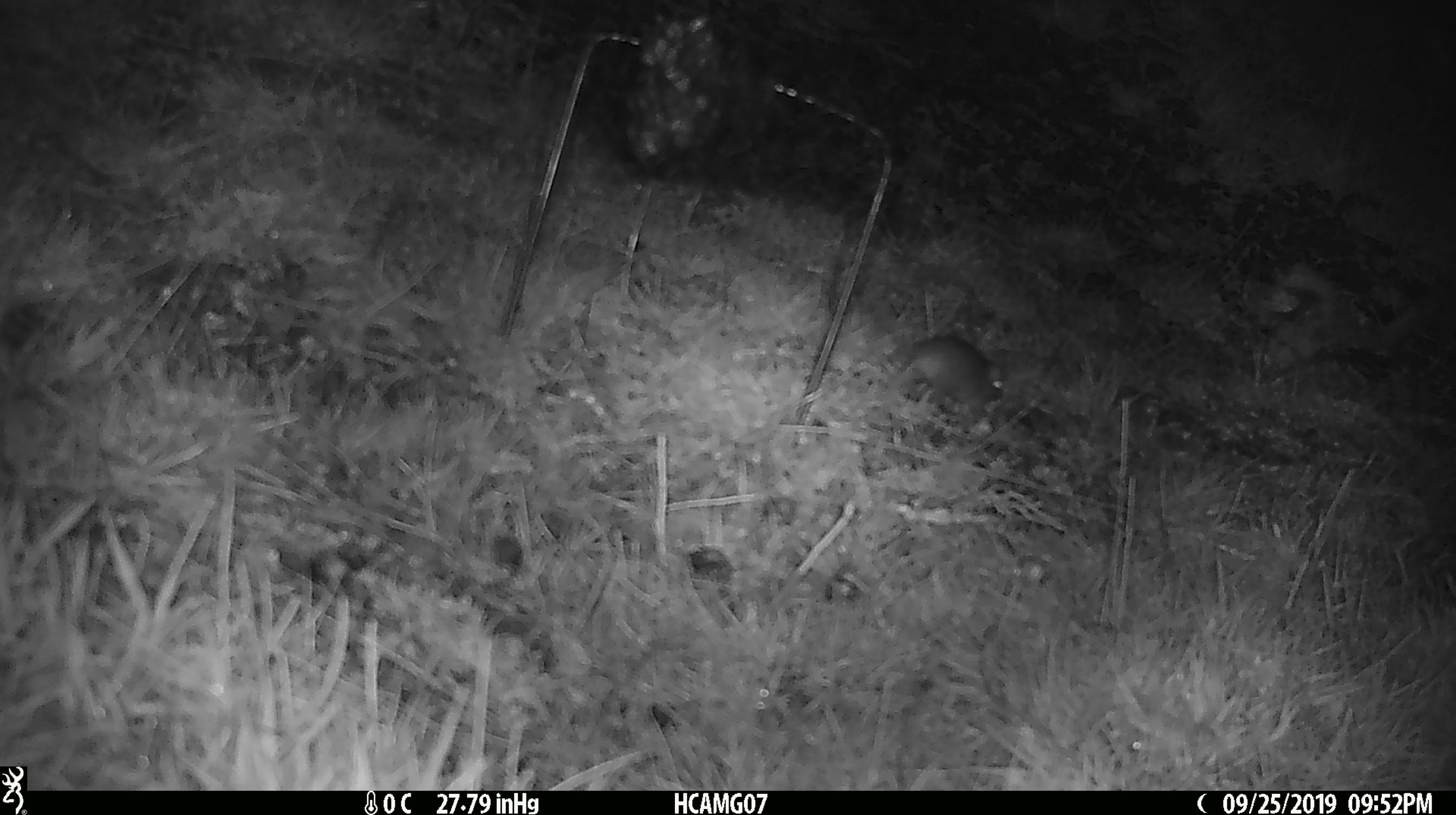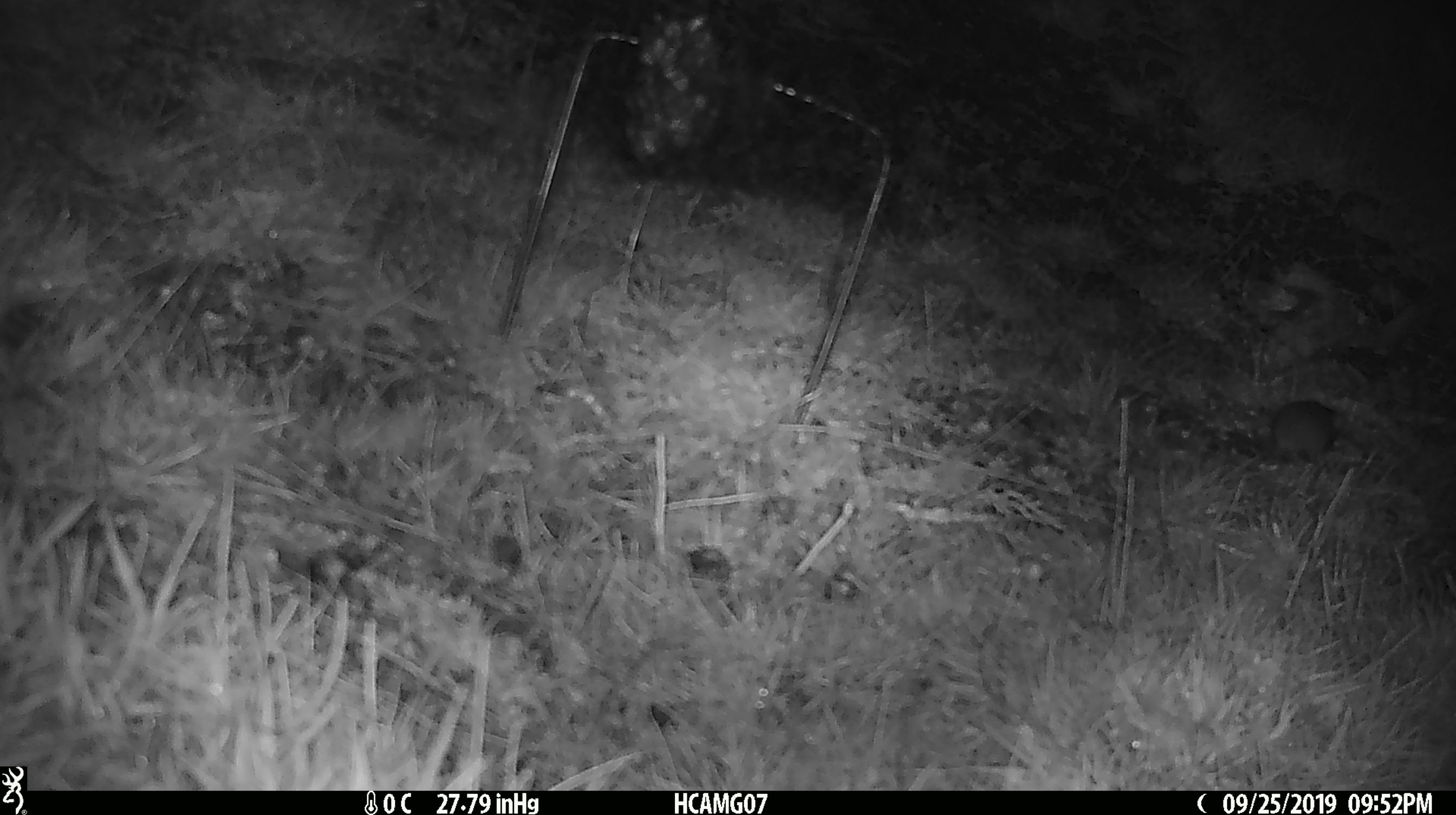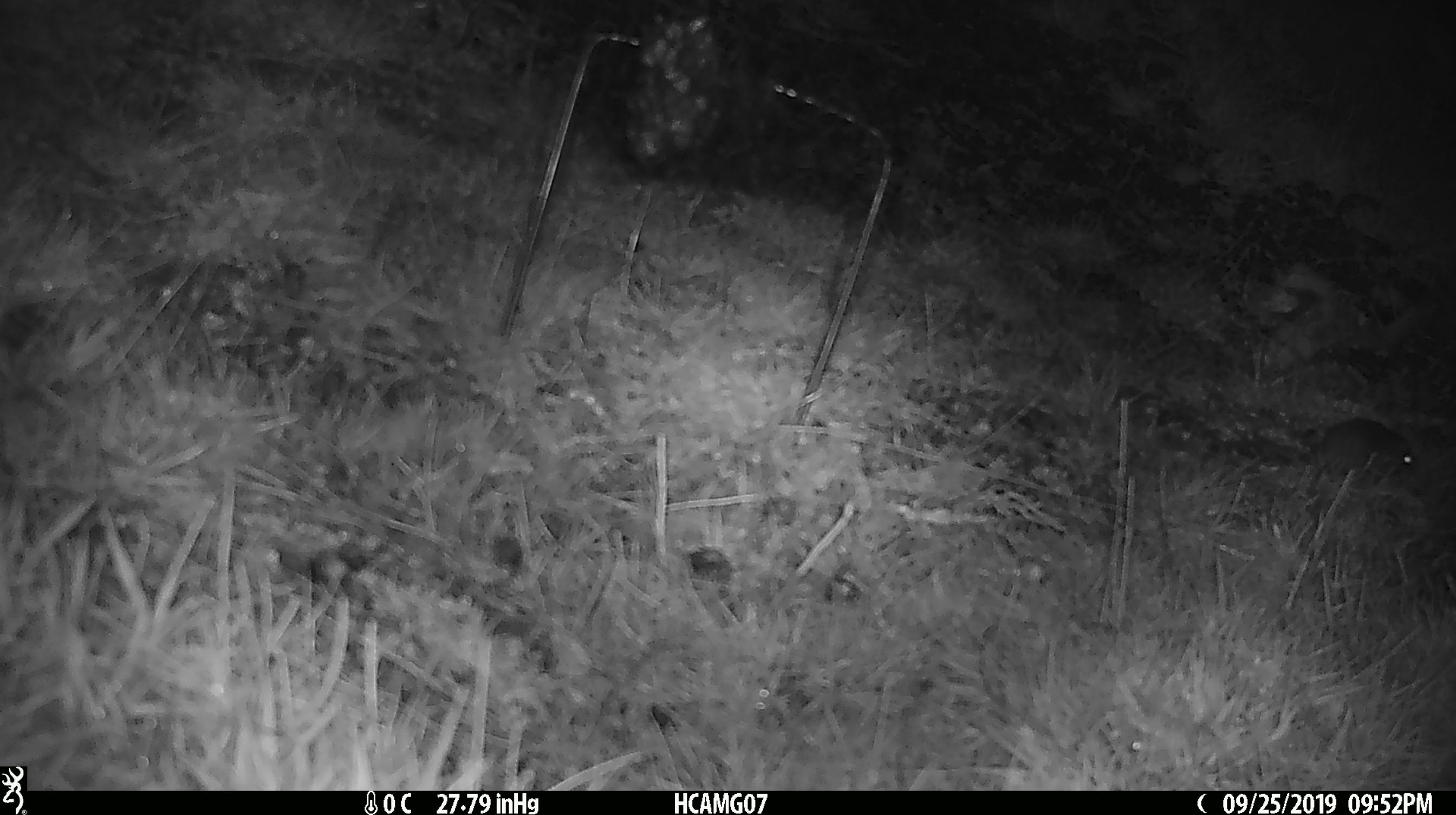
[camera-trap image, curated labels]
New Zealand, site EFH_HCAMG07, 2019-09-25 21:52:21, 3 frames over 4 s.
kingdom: Animalia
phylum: Chordata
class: Mammalia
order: Rodentia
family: Muridae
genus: Mus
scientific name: Mus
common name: mouse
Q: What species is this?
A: Mouse (Mus).